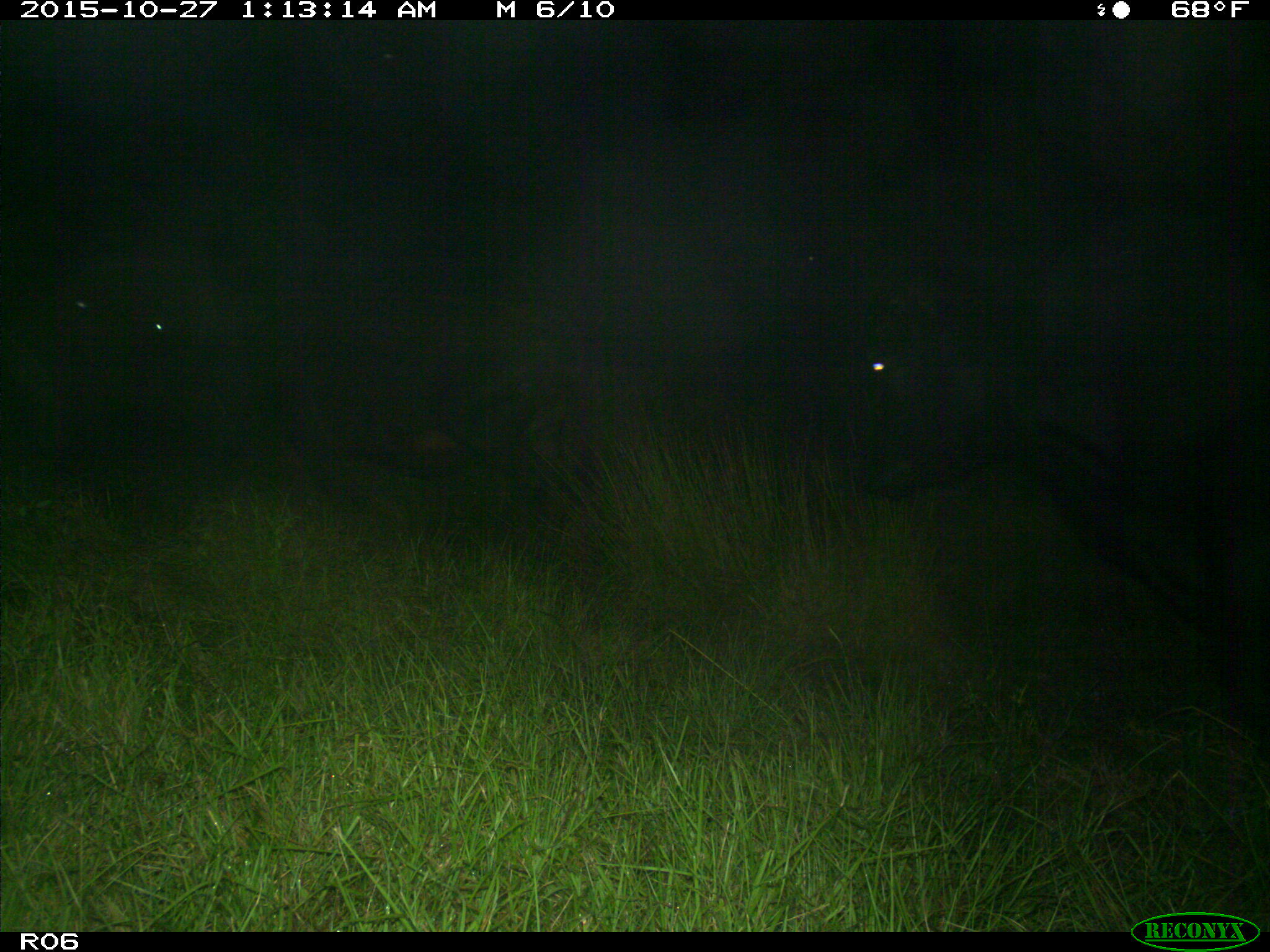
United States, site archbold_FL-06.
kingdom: Animalia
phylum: Chordata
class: Mammalia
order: Artiodactyla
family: Bovidae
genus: Bos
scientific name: Bos taurus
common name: domestic cow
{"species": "Bos taurus (domestic cow)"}